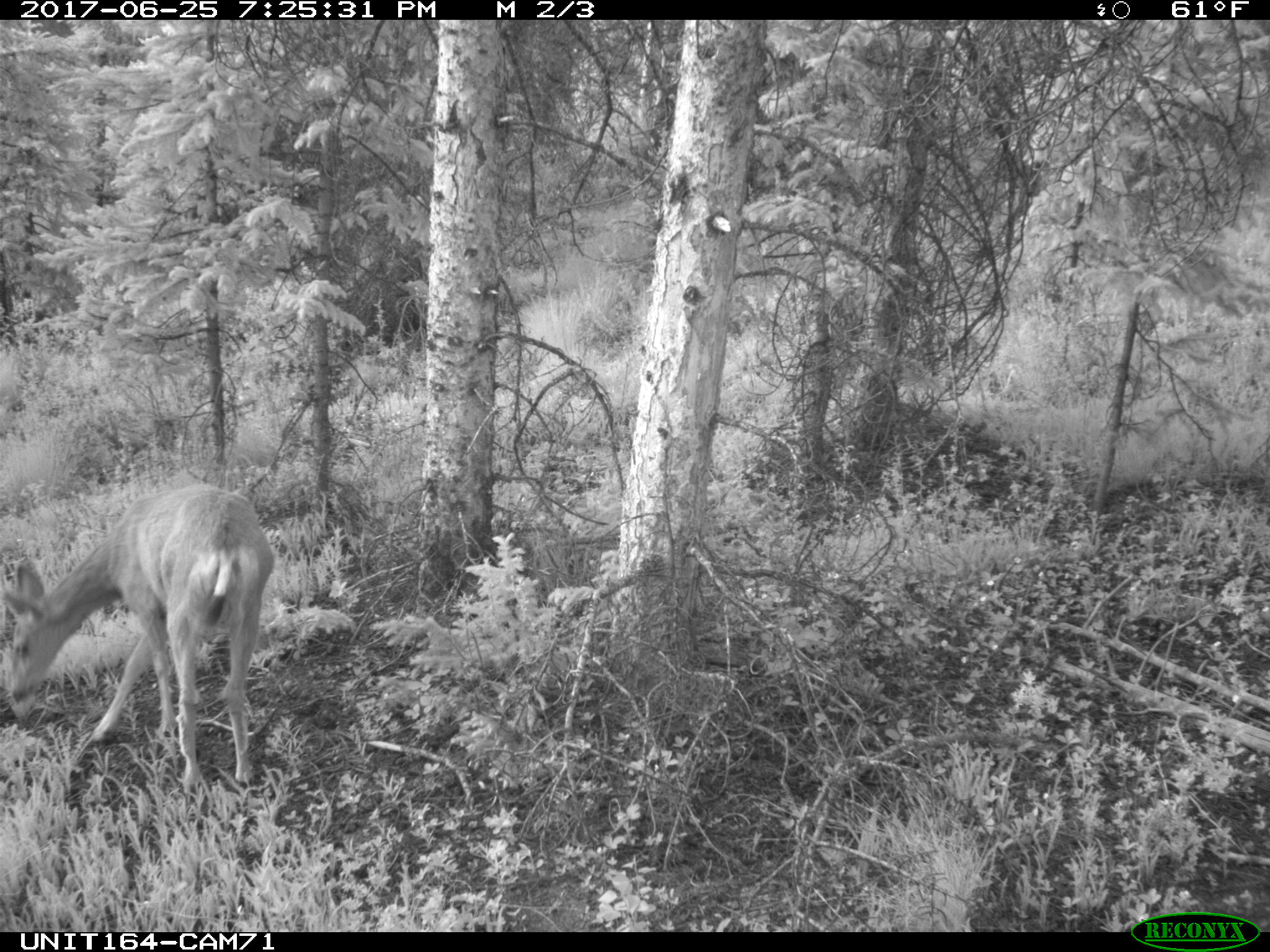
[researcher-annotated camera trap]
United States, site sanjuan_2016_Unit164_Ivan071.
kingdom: Animalia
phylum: Chordata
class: Mammalia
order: Artiodactyla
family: Cervidae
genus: Odocoileus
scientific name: Odocoileus hemionus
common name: mule deer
Odocoileus hemionus (mule deer).